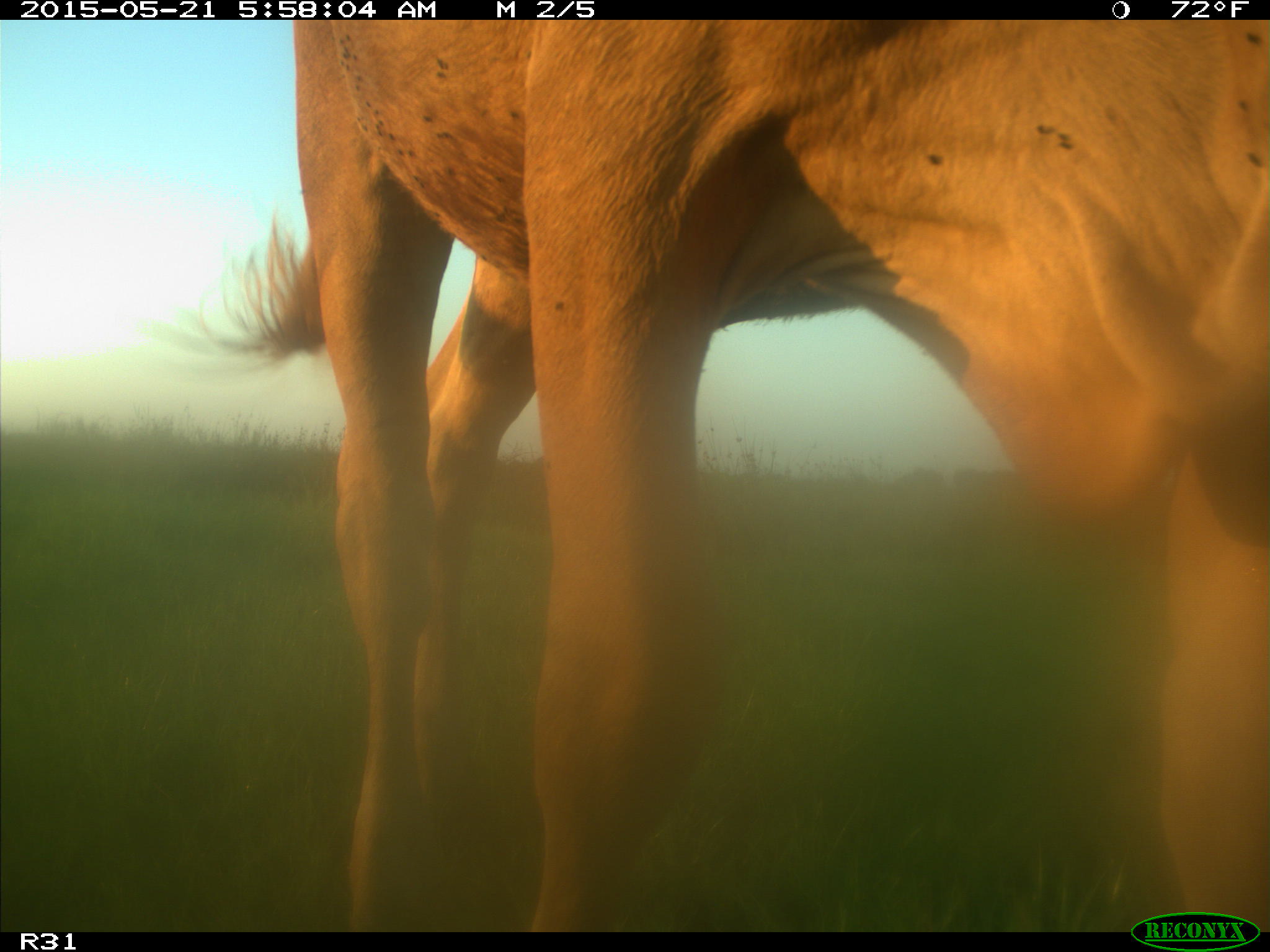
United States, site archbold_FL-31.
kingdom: Animalia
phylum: Chordata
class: Mammalia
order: Artiodactyla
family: Bovidae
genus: Bos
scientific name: Bos taurus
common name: domestic cow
Bos taurus (domestic cow).